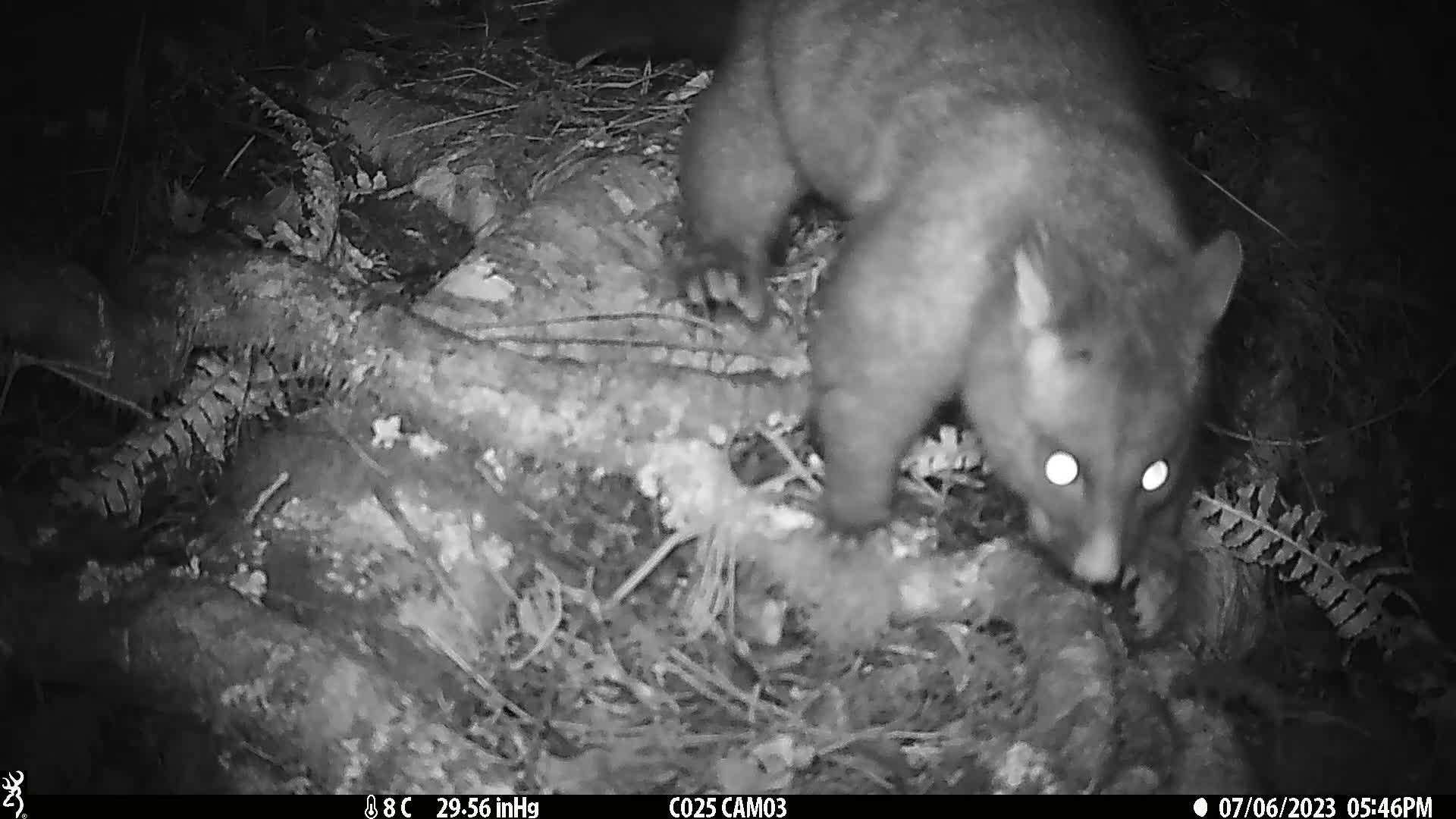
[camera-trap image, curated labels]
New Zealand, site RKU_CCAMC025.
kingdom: Animalia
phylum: Chordata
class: Mammalia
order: Diprotodontia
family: Phalangeridae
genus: Trichosurus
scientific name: Trichosurus vulpecula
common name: common brushtail possum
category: possum